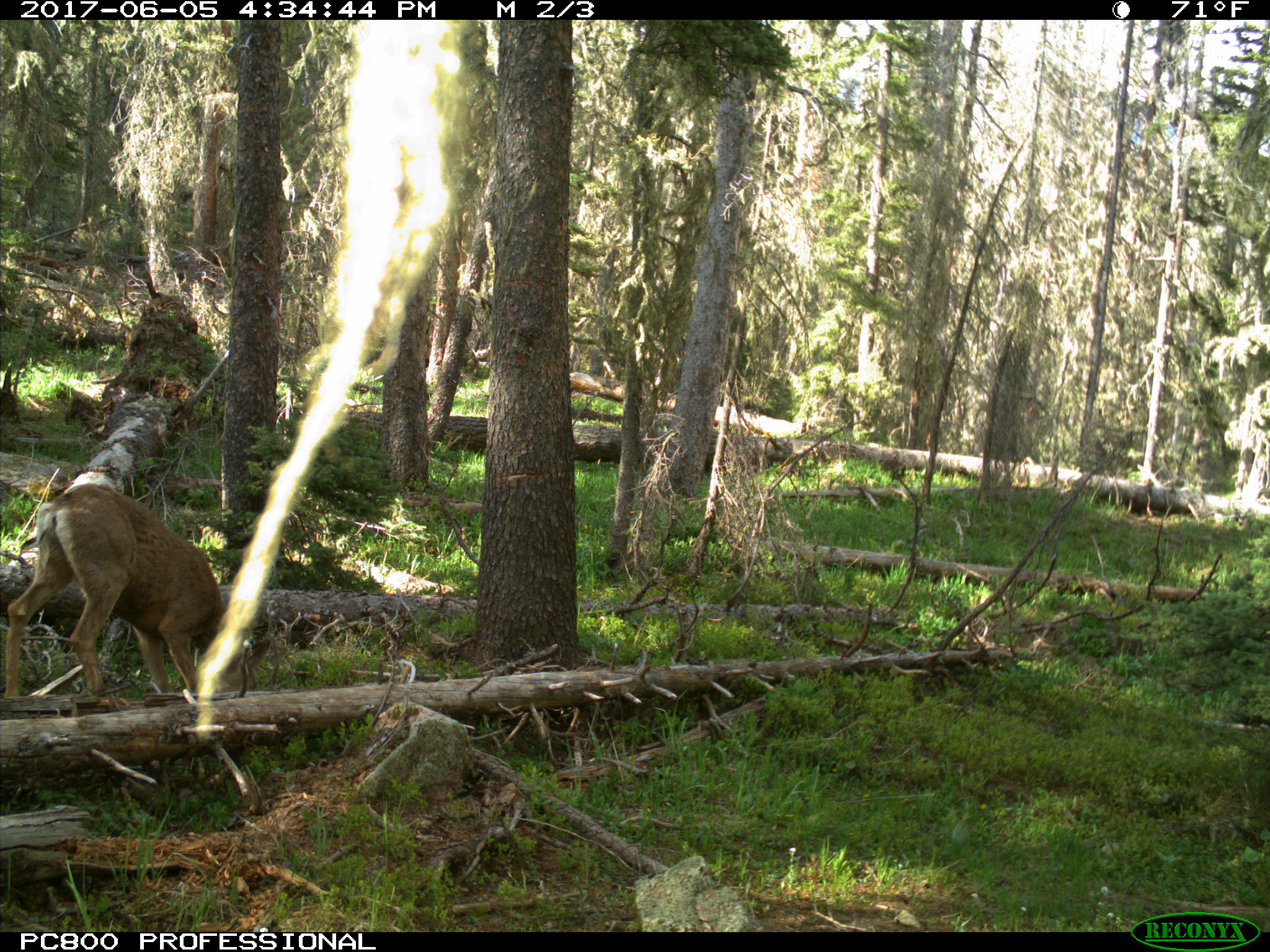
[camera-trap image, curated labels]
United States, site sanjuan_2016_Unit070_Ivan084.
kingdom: Animalia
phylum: Chordata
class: Mammalia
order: Artiodactyla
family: Cervidae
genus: Odocoileus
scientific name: Odocoileus hemionus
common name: mule deer